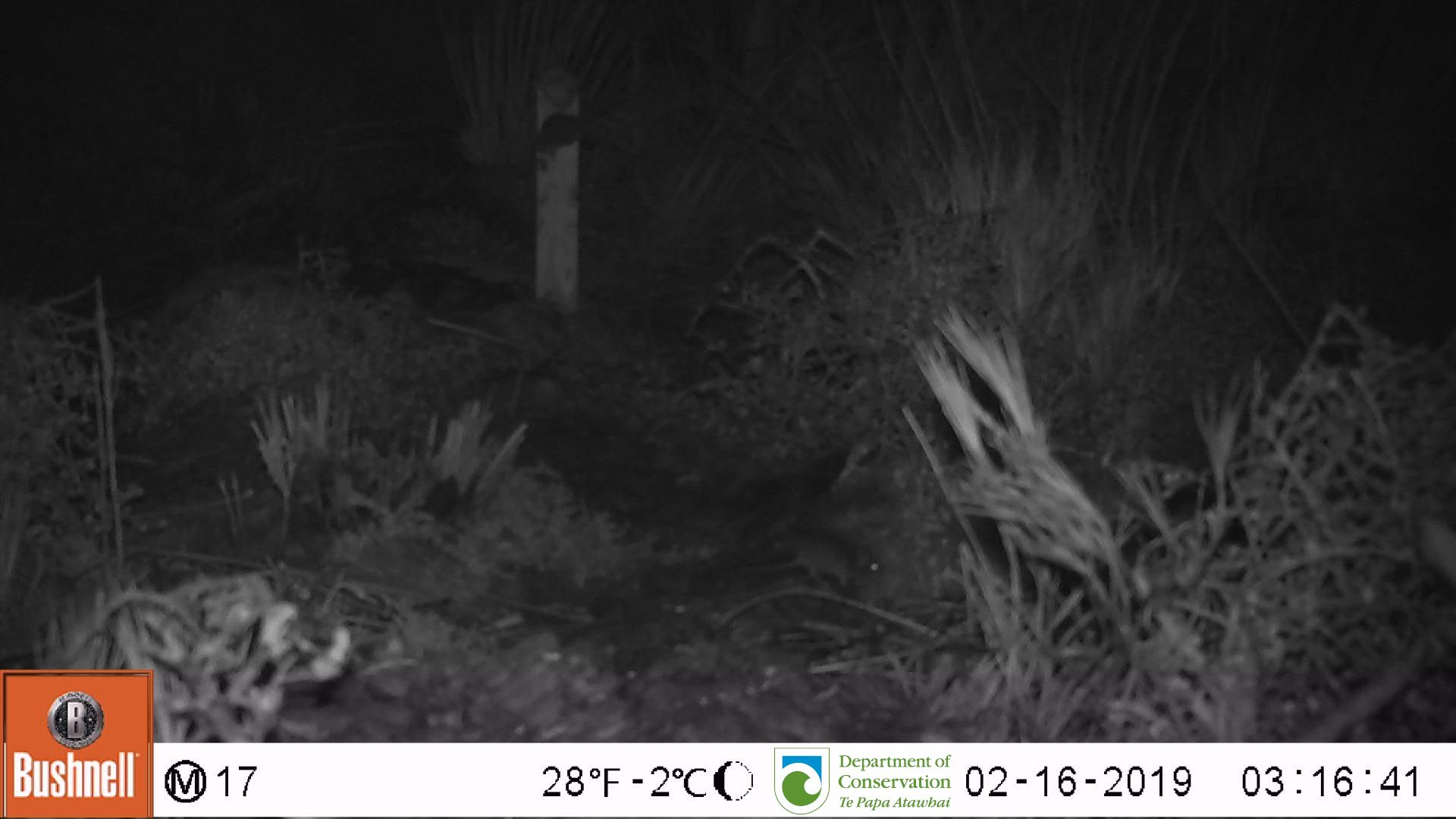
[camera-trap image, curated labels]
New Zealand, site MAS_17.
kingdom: Animalia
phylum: Chordata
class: Mammalia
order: Rodentia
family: Muridae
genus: Mus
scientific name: Mus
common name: mouse